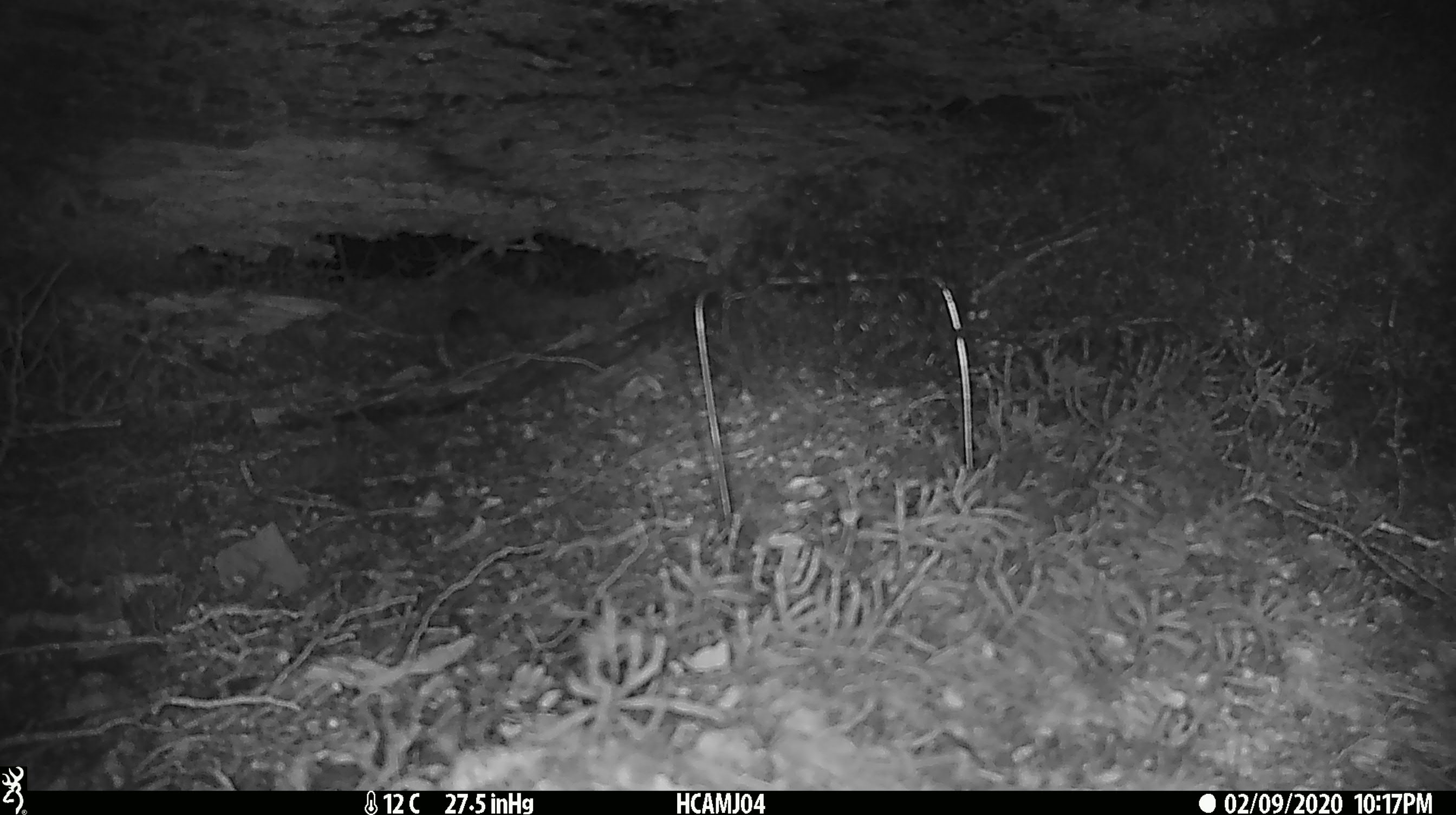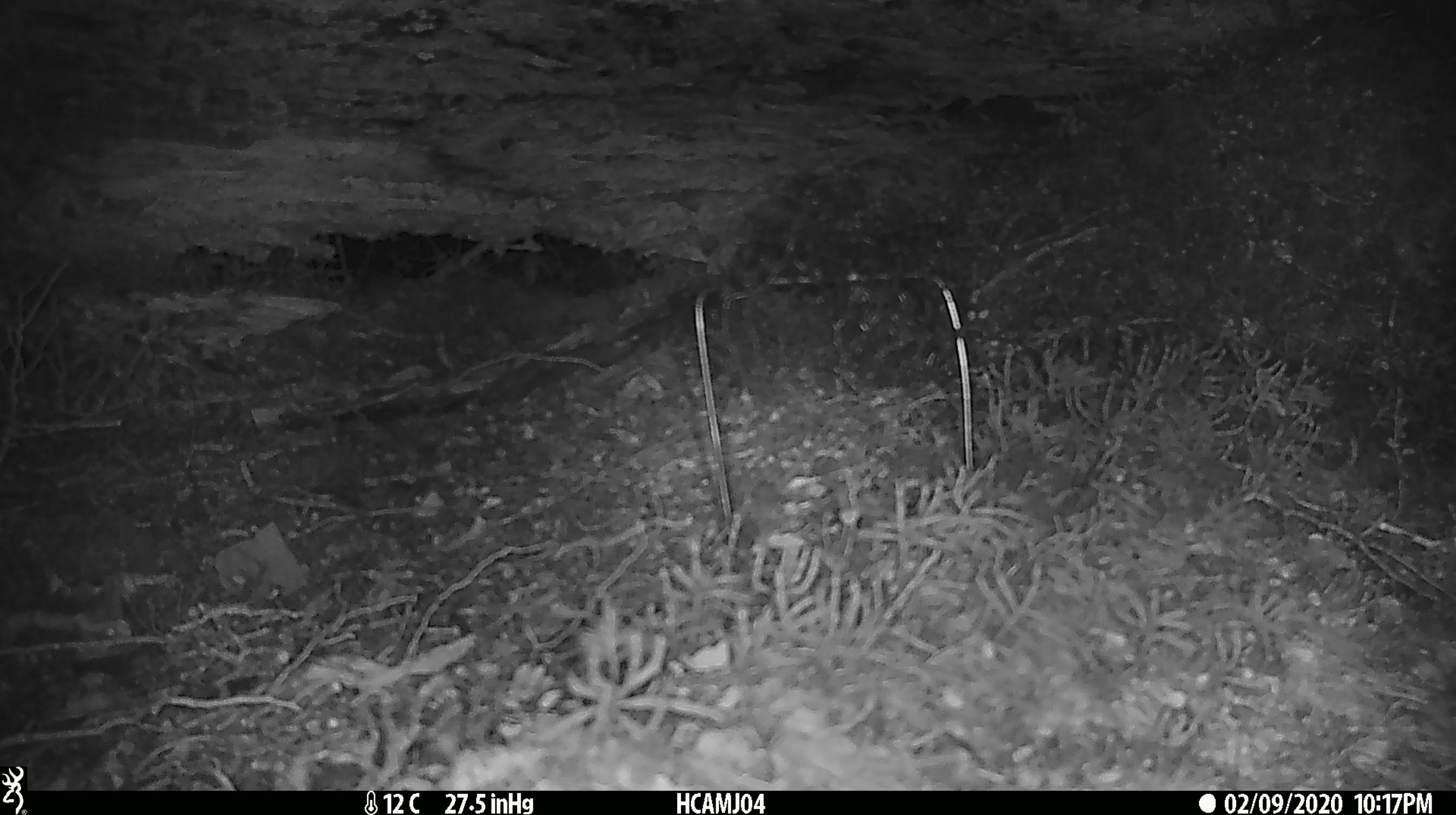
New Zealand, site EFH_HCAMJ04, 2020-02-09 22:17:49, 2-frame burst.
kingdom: Animalia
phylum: Chordata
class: Mammalia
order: Rodentia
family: Muridae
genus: Mus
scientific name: Mus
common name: mouse